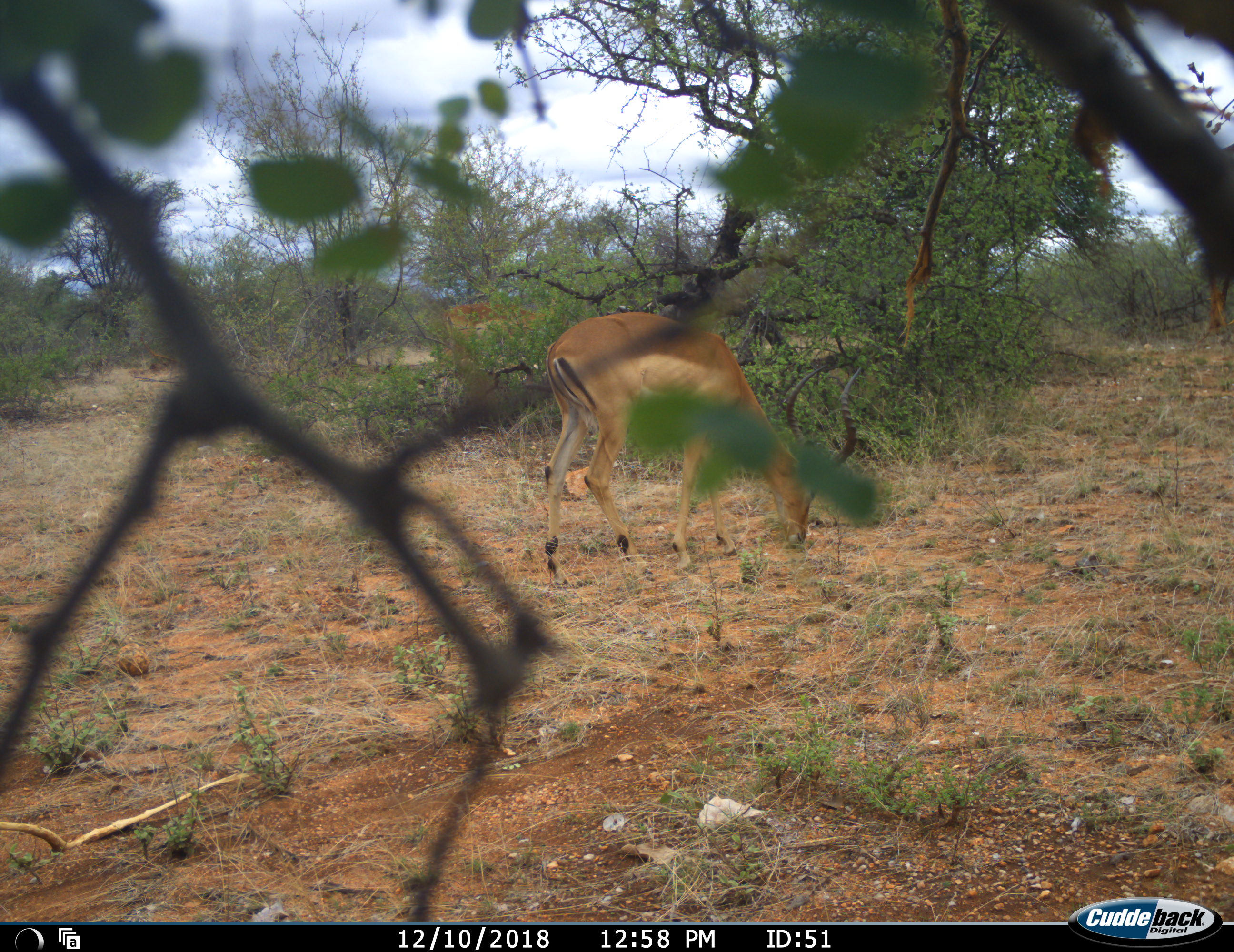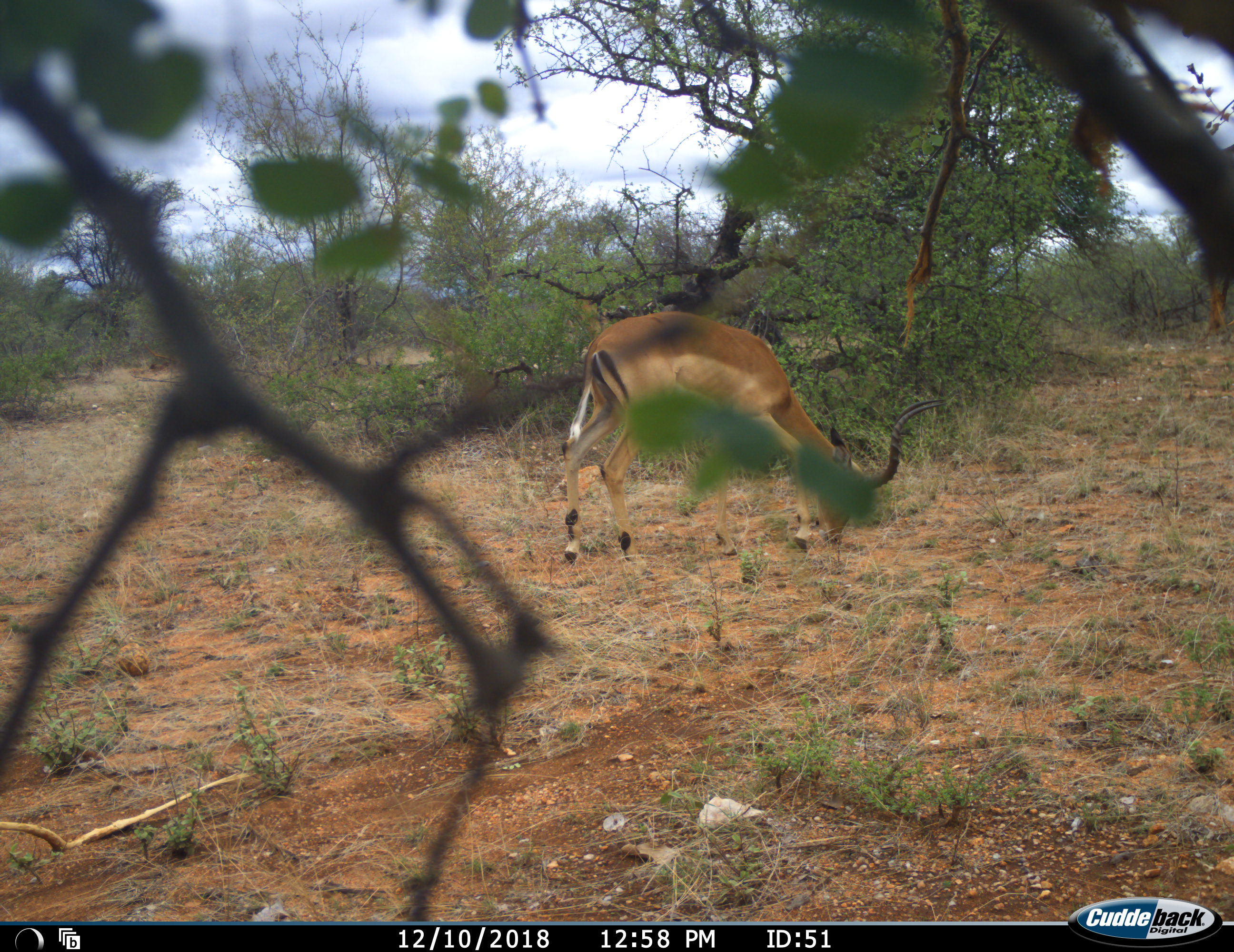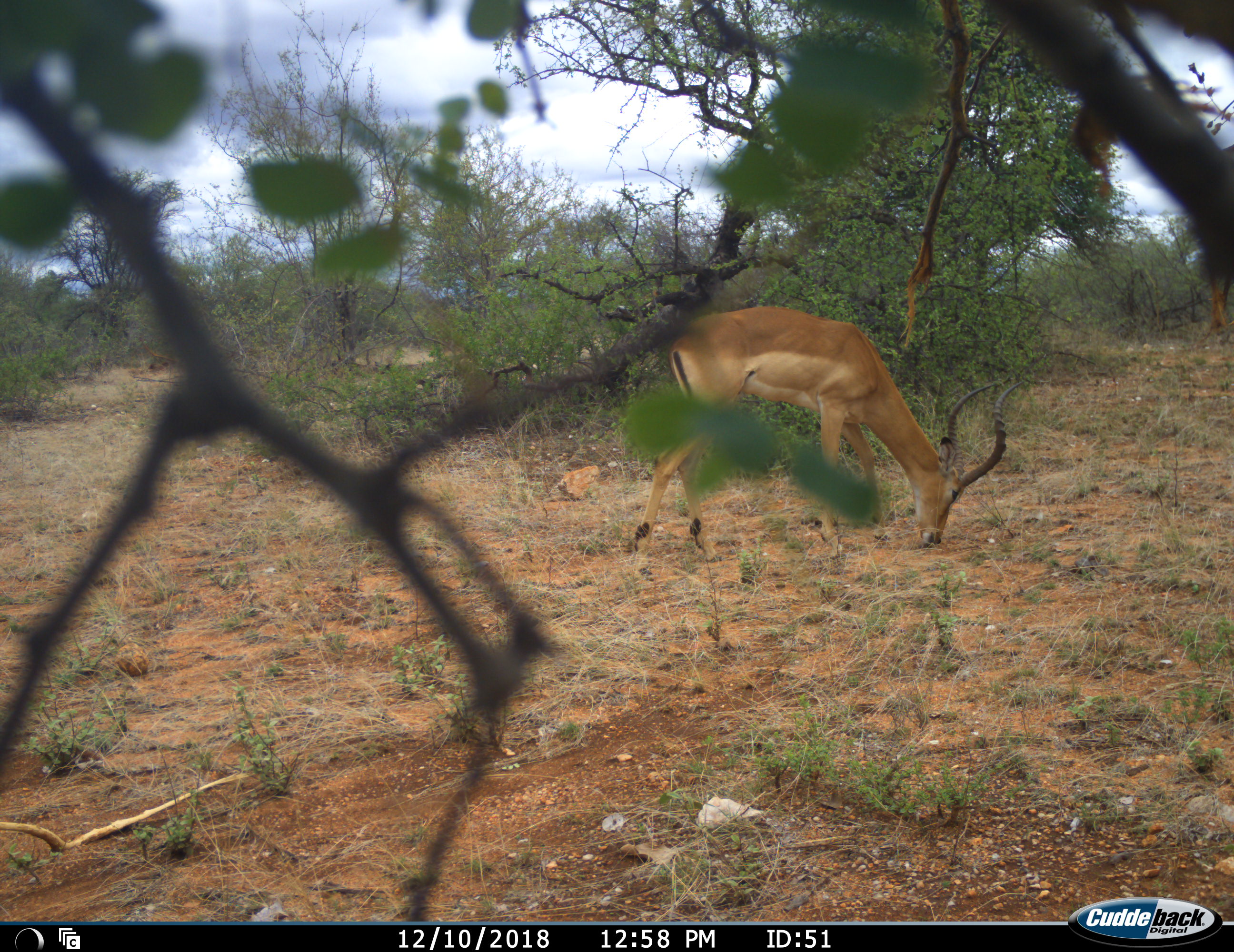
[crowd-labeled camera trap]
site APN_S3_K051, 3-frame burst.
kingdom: Animalia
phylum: Chordata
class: Mammalia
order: Artiodactyla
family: Bovidae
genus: Aepyceros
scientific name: Aepyceros melampus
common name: impala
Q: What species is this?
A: Impala (Aepyceros melampus).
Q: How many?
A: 1.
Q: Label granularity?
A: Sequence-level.